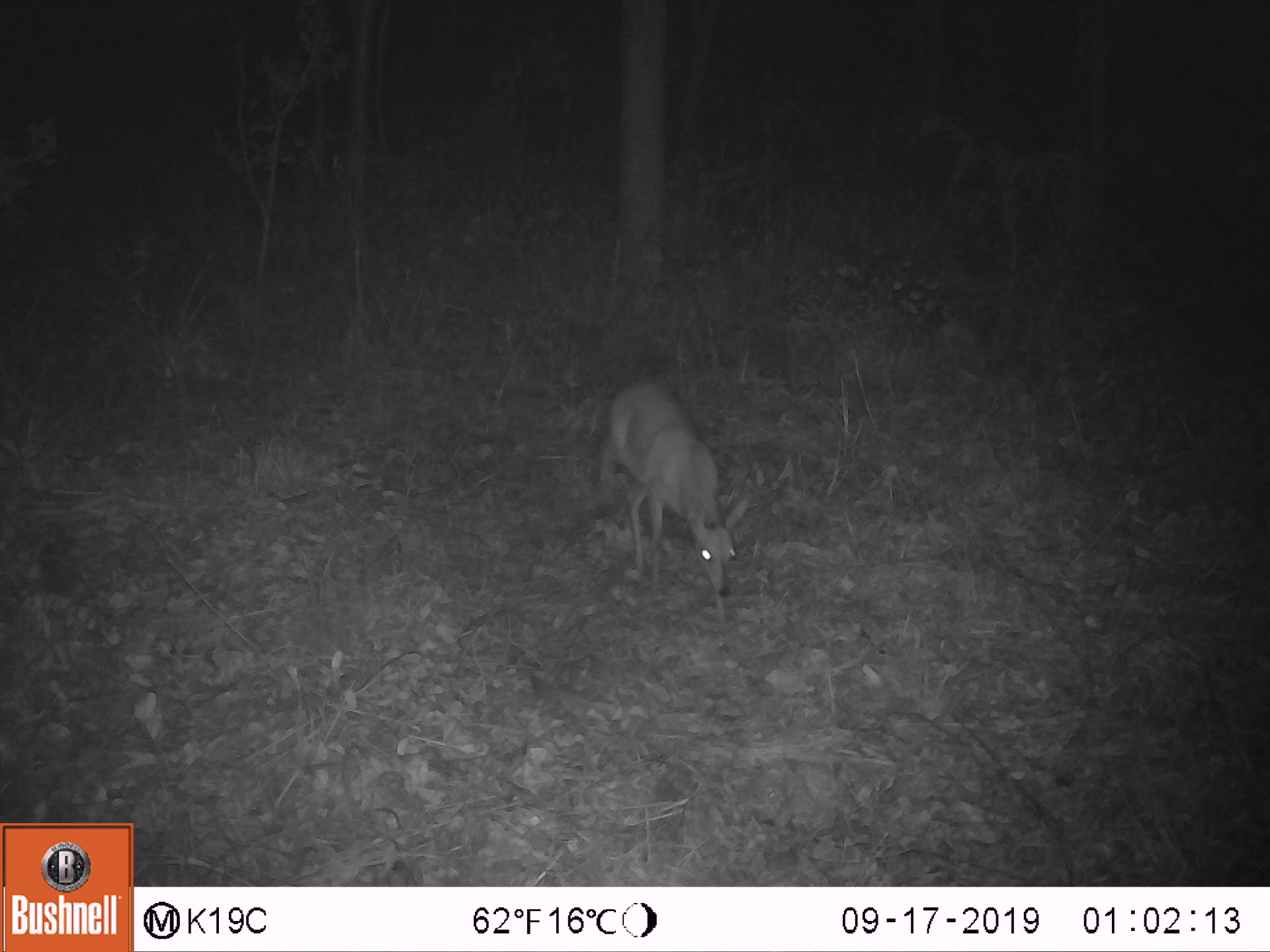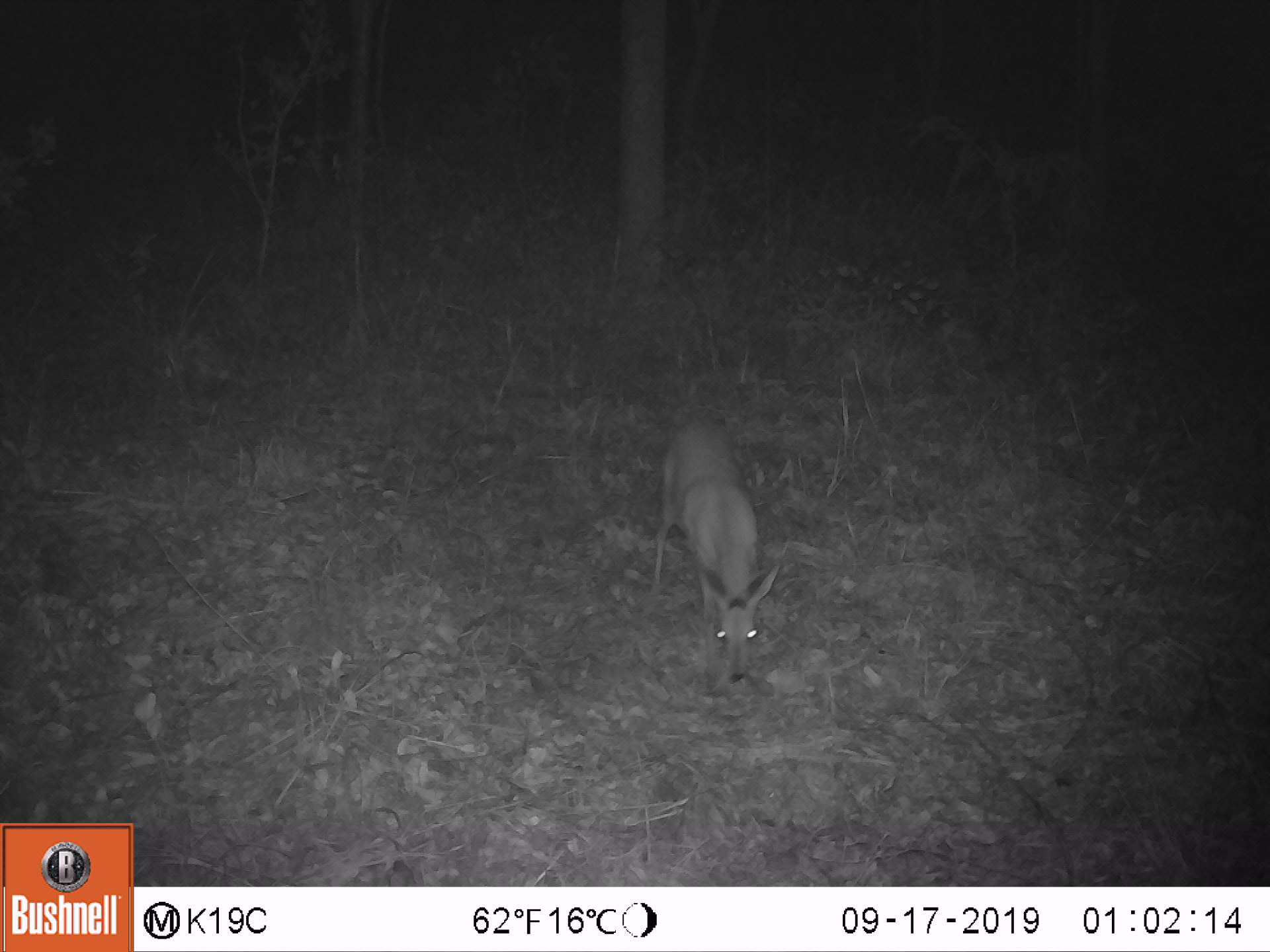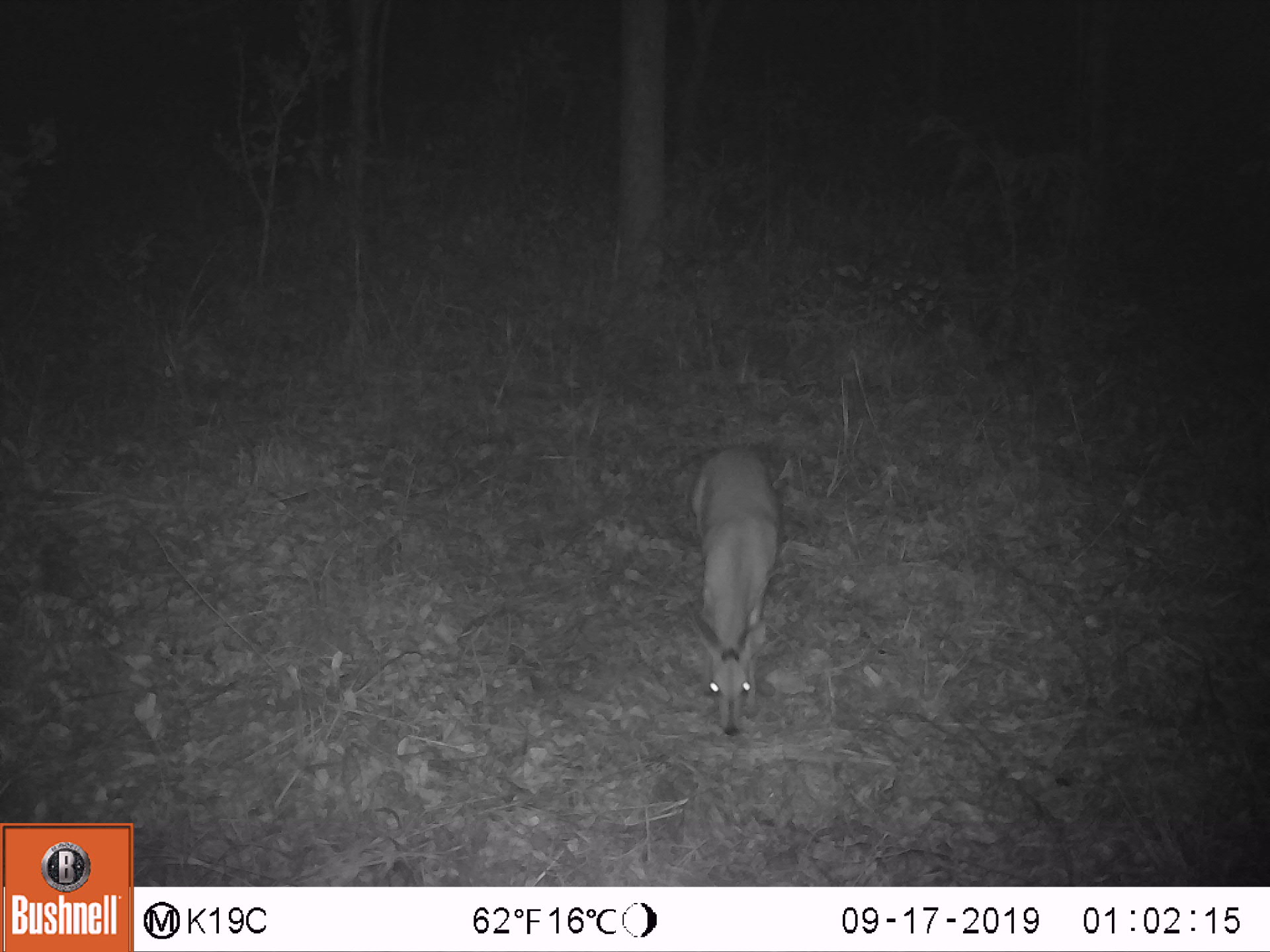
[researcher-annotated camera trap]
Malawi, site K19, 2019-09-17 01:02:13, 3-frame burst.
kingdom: Animalia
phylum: Chordata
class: Mammalia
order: Artiodactyla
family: Bovidae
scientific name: Antilopinae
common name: small antelope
Small antelope (Antilopinae), count 1.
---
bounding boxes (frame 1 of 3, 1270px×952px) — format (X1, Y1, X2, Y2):
small antelope: (594, 380, 749, 613)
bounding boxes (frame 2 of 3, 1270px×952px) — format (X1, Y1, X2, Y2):
small antelope: (657, 415, 775, 682)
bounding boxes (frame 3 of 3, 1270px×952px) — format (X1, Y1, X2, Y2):
small antelope: (694, 444, 782, 739)